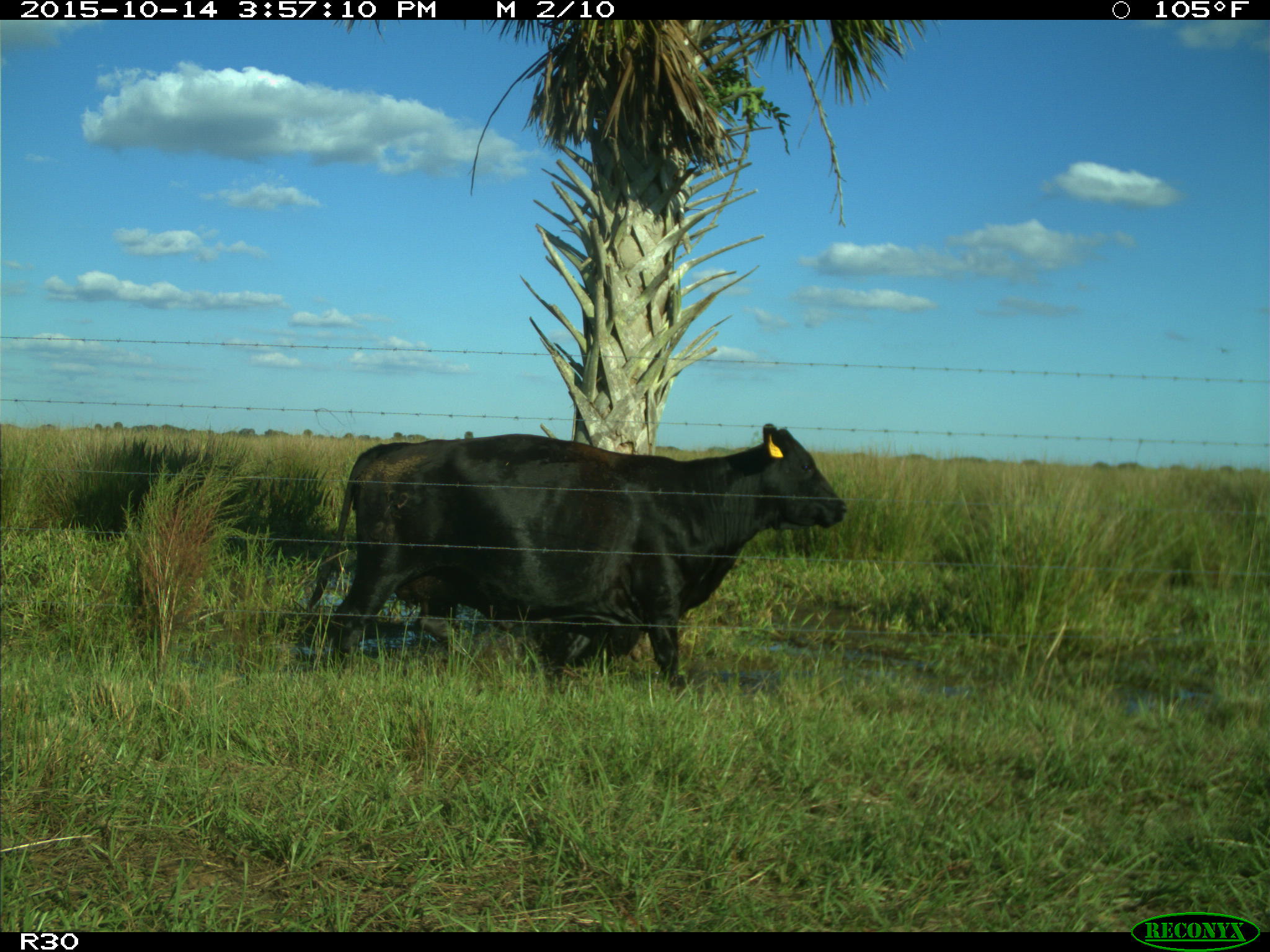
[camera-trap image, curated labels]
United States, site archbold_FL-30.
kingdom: Animalia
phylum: Chordata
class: Mammalia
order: Artiodactyla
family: Bovidae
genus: Bos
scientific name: Bos taurus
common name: domestic cow